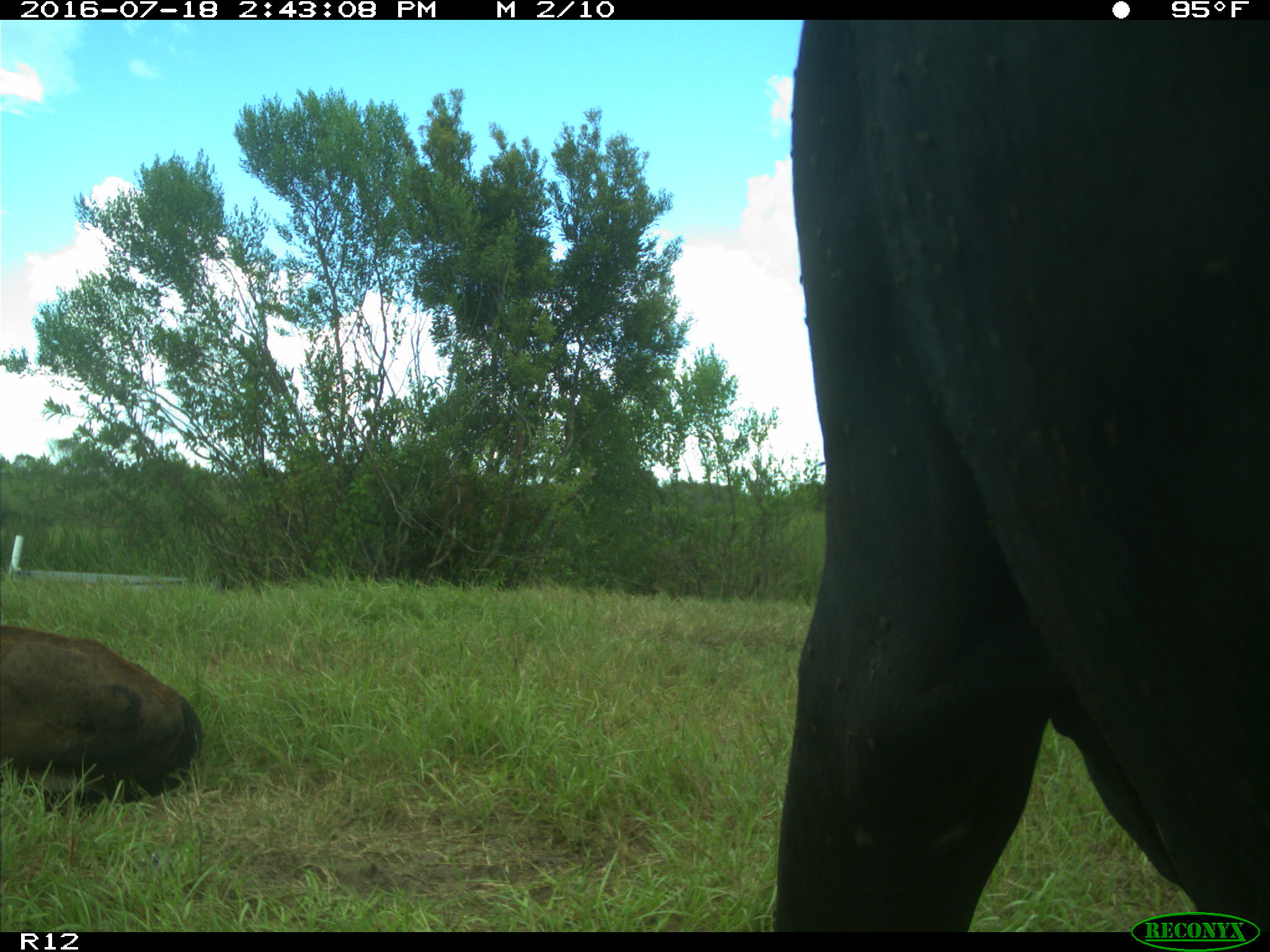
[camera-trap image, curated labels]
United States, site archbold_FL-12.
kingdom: Animalia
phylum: Chordata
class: Mammalia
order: Artiodactyla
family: Bovidae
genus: Bos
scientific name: Bos taurus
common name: domestic cow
Bos taurus (domestic cow).